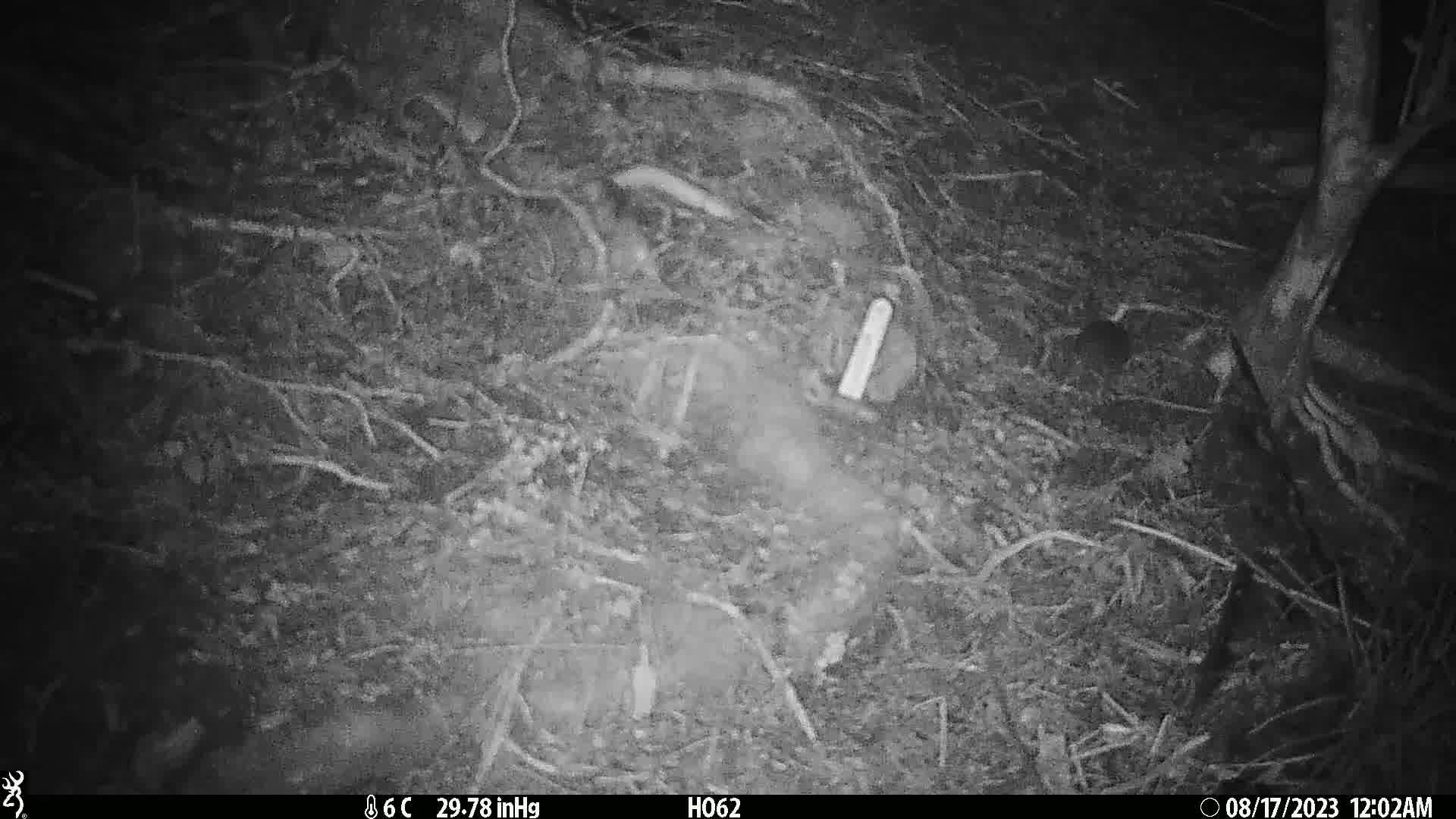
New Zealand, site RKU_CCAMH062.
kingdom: Animalia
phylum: Chordata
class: Mammalia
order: Rodentia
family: Muridae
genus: Rattus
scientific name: Rattus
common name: rat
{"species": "rat (Rattus)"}